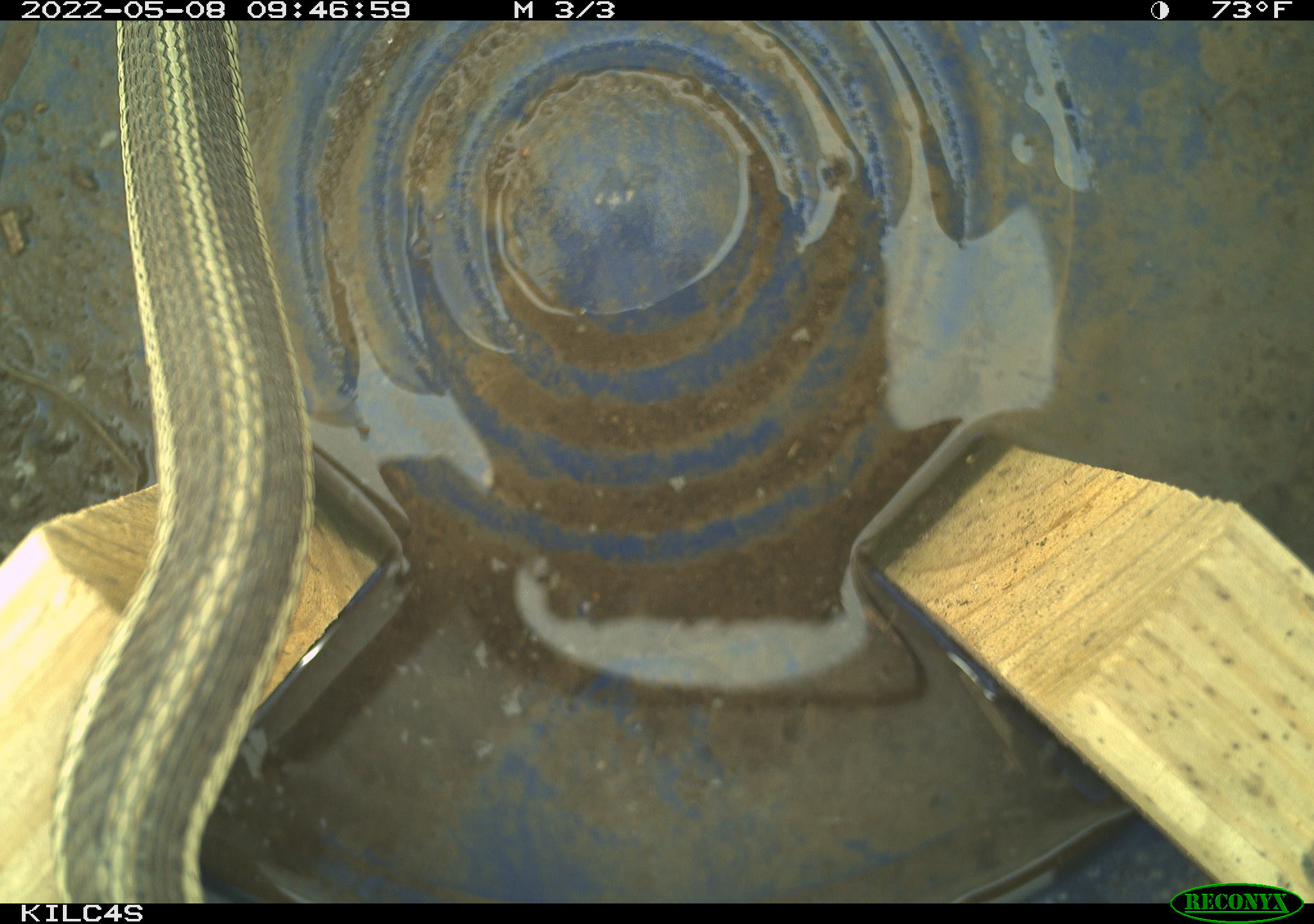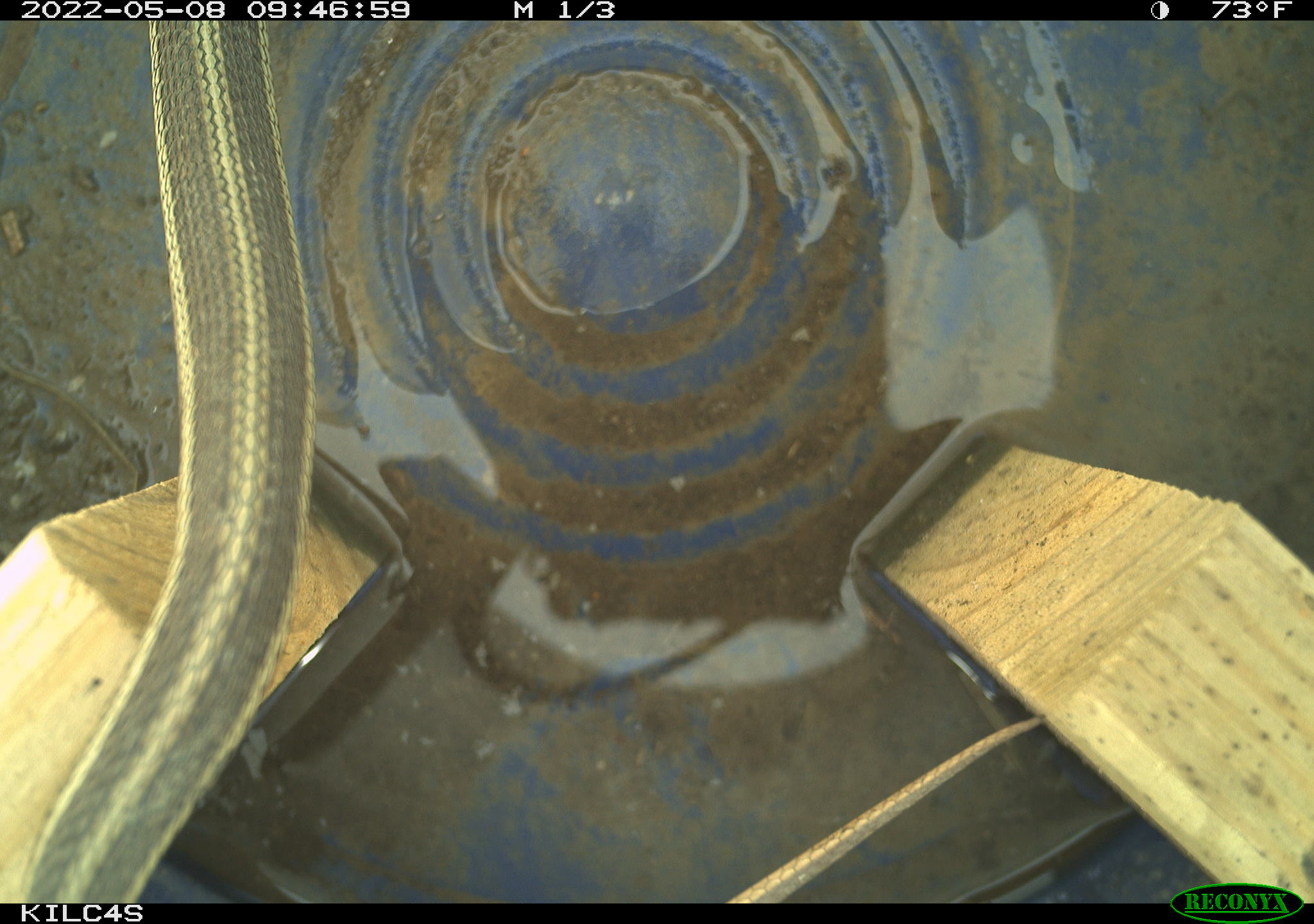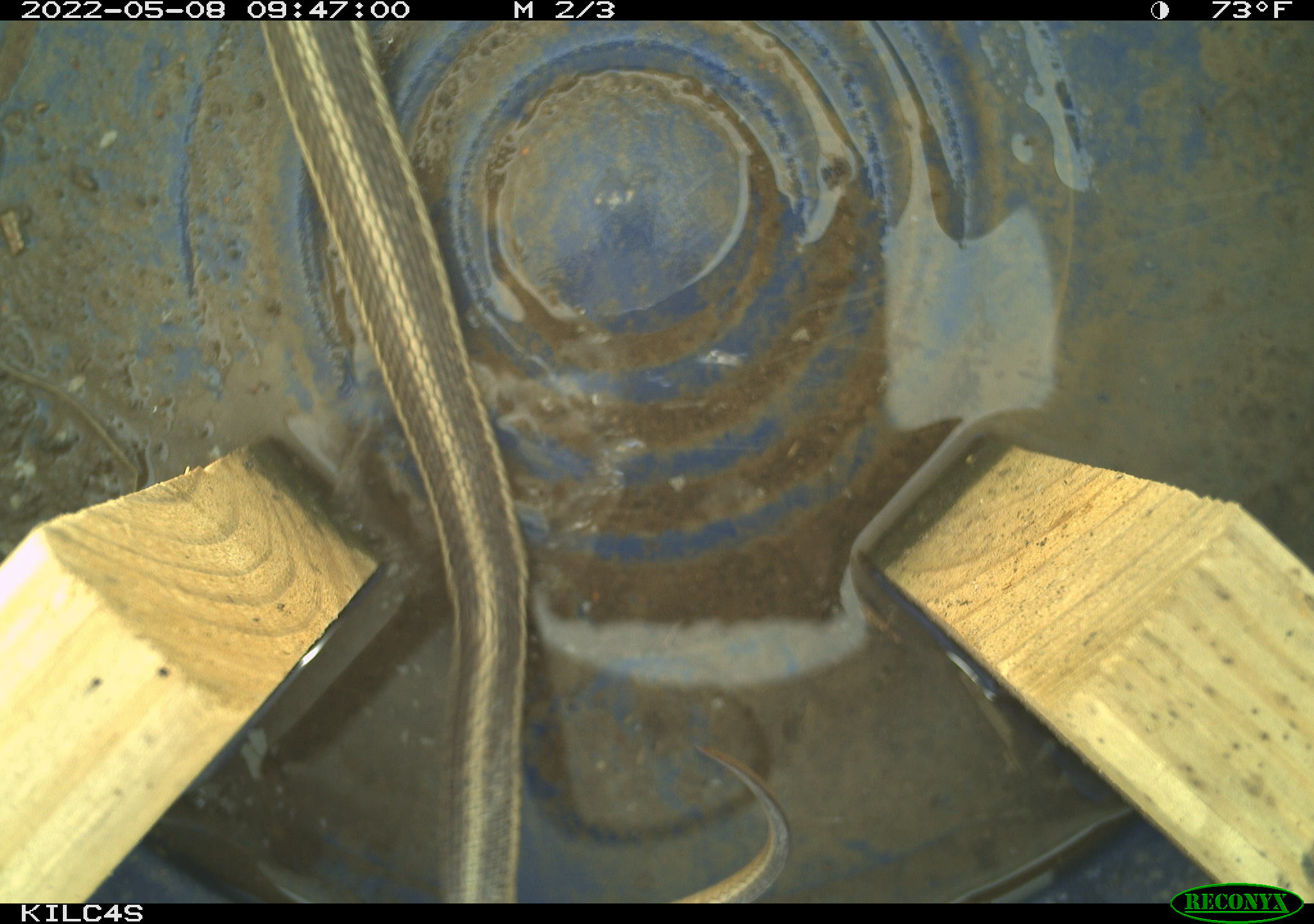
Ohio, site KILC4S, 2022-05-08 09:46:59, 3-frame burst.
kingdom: Animalia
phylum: Chordata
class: Reptilia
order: Squamata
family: Colubridae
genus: Thamnophis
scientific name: Thamnophis sirtalis sirtalis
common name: eastern gartersnake